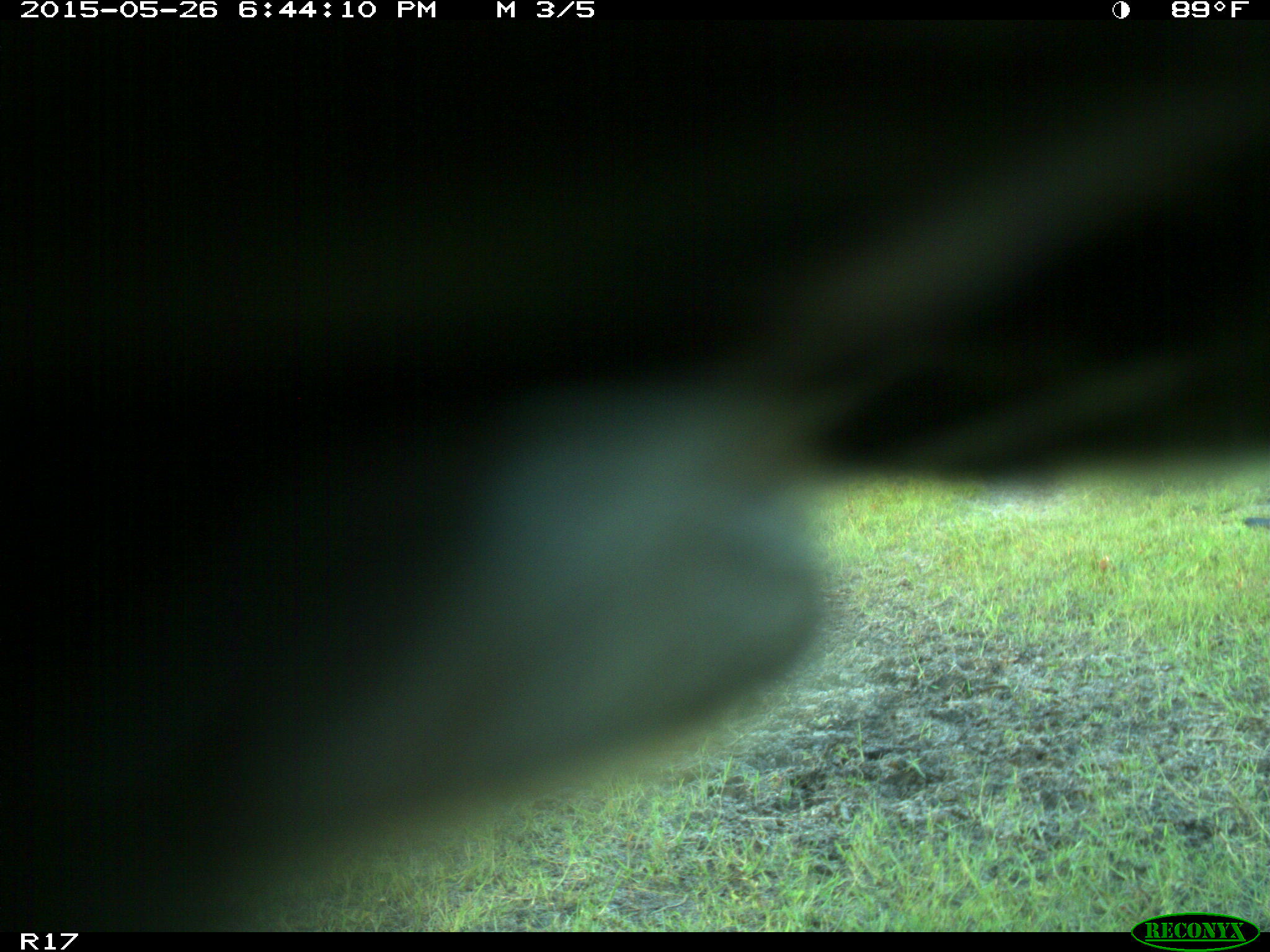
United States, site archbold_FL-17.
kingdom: Animalia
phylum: Chordata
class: Mammalia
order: Artiodactyla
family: Bovidae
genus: Bos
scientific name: Bos taurus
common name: domestic cow